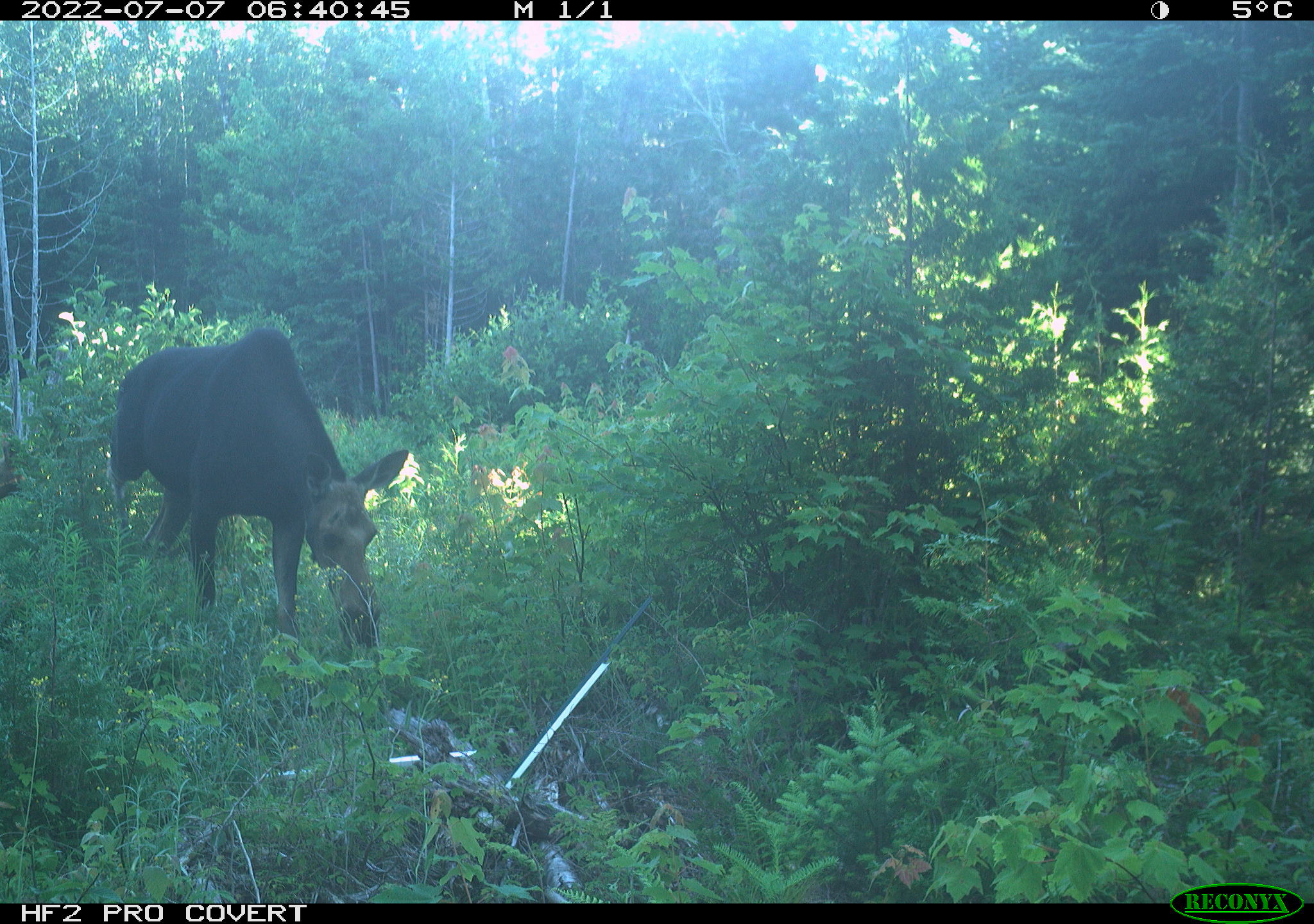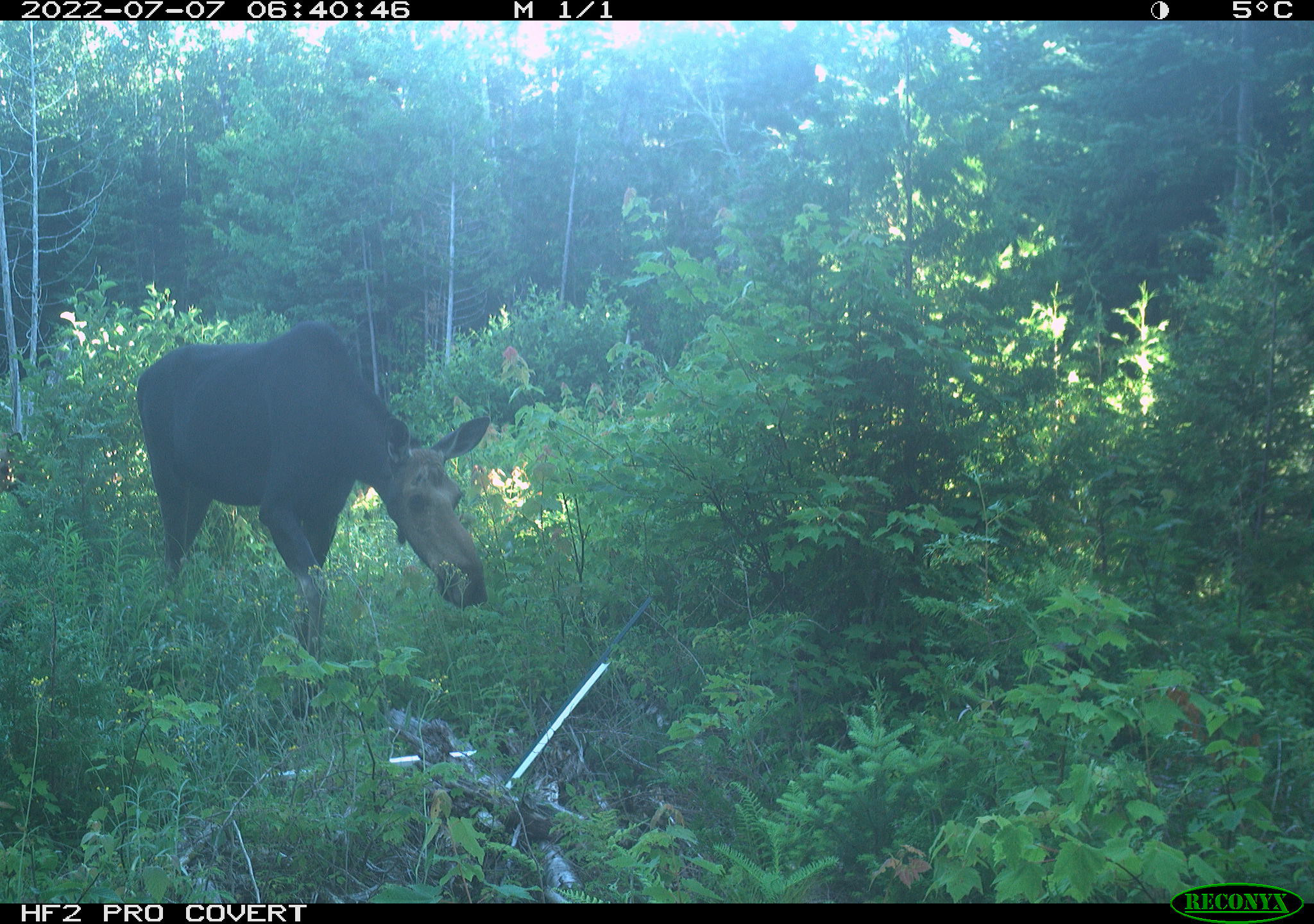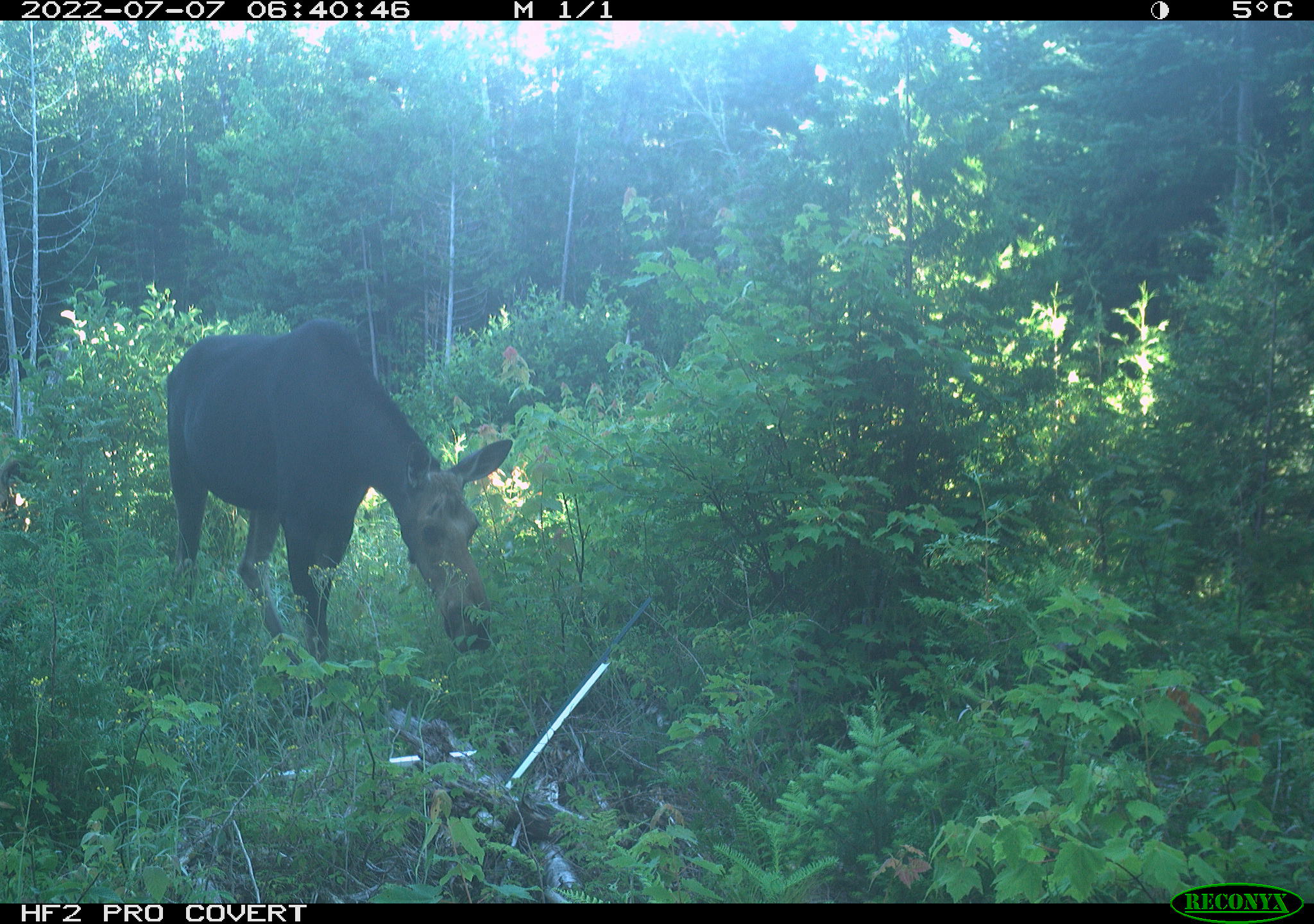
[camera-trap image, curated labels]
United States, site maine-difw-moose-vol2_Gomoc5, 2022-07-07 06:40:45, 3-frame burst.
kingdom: Animalia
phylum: Chordata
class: Mammalia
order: Artiodactyla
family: Cervidae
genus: Alces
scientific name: Alces alces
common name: moose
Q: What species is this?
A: Moose (Alces alces).